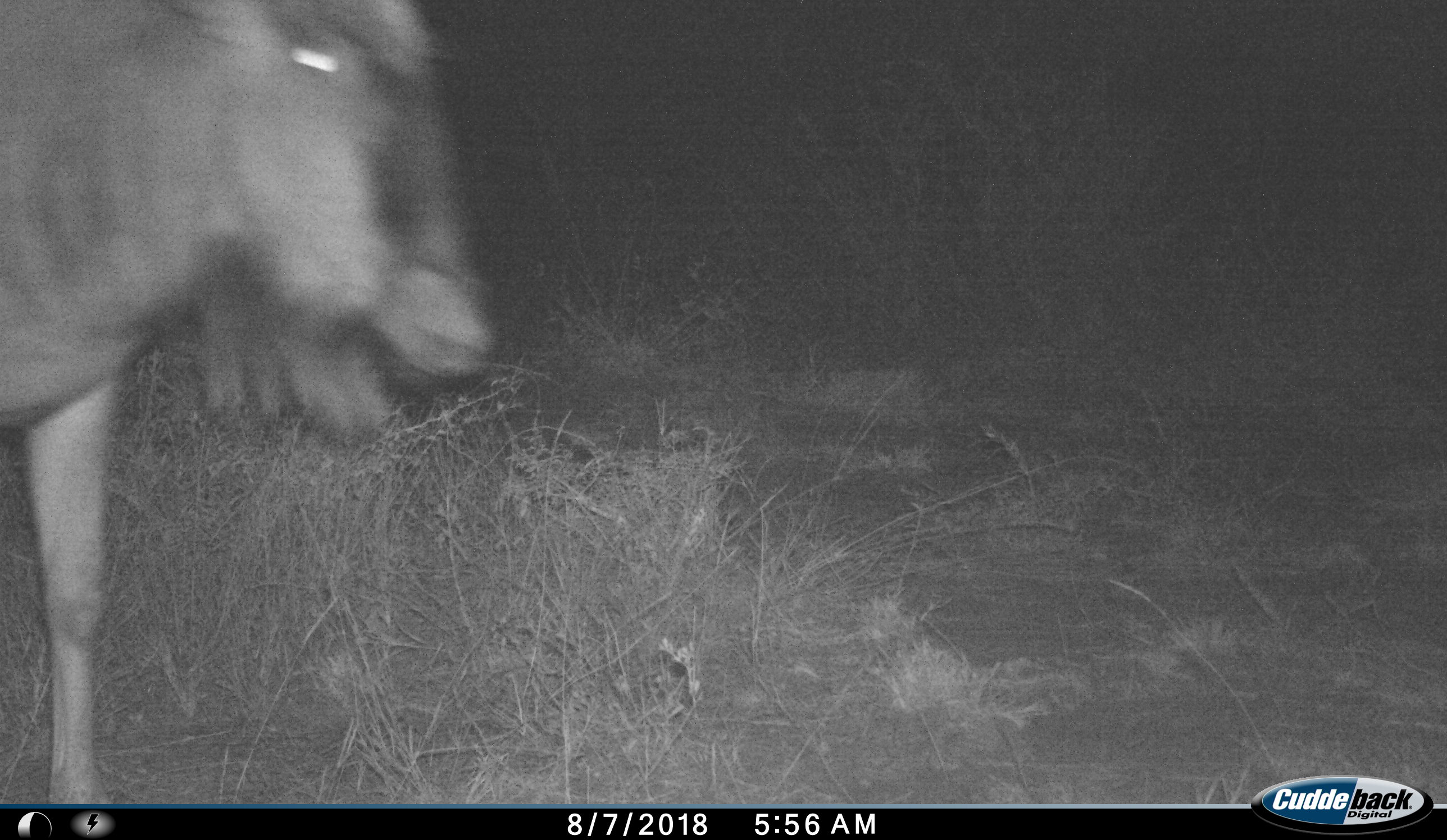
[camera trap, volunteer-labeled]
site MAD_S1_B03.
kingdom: Animalia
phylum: Chordata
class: Mammalia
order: Artiodactyla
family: Bovidae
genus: Connochaetes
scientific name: Connochaetes taurinus taurinus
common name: blue wildebeest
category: wildebeestblue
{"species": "wildebeestblue (blue wildebeest) (Connochaetes taurinus taurinus)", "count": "1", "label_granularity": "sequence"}